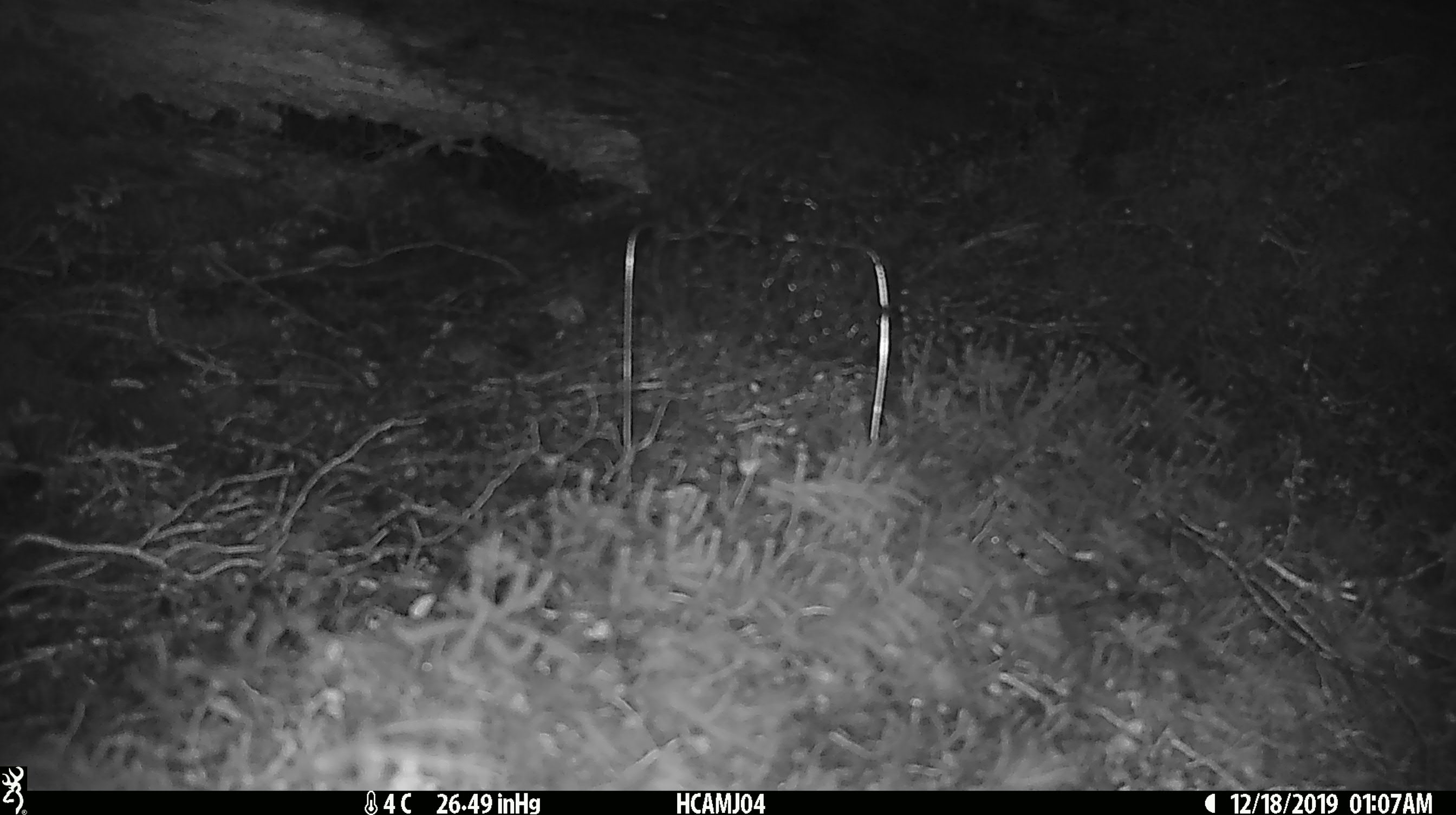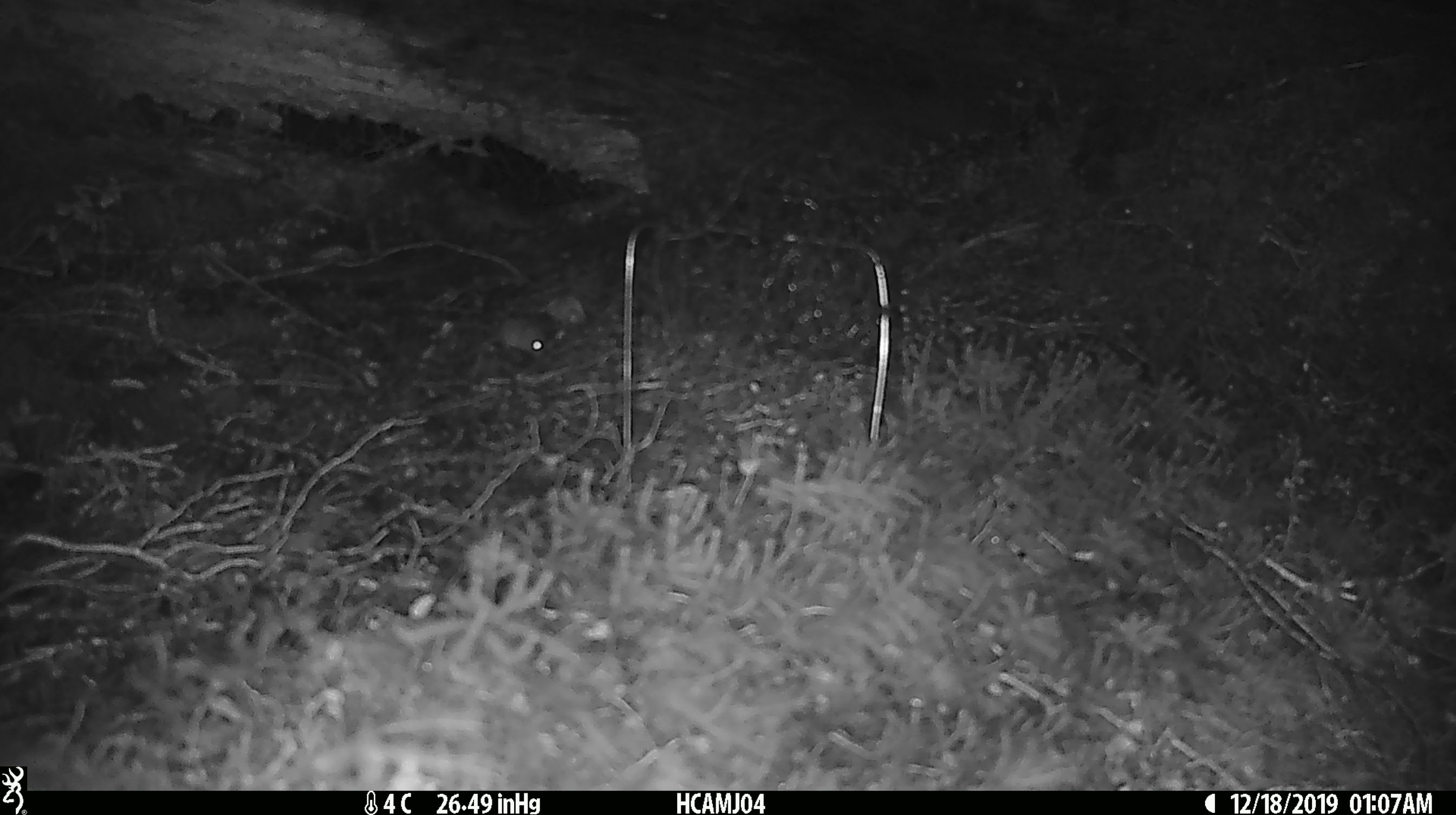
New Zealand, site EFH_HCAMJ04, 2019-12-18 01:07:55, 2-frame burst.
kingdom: Animalia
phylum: Chordata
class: Mammalia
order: Rodentia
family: Muridae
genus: Mus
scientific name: Mus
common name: mouse